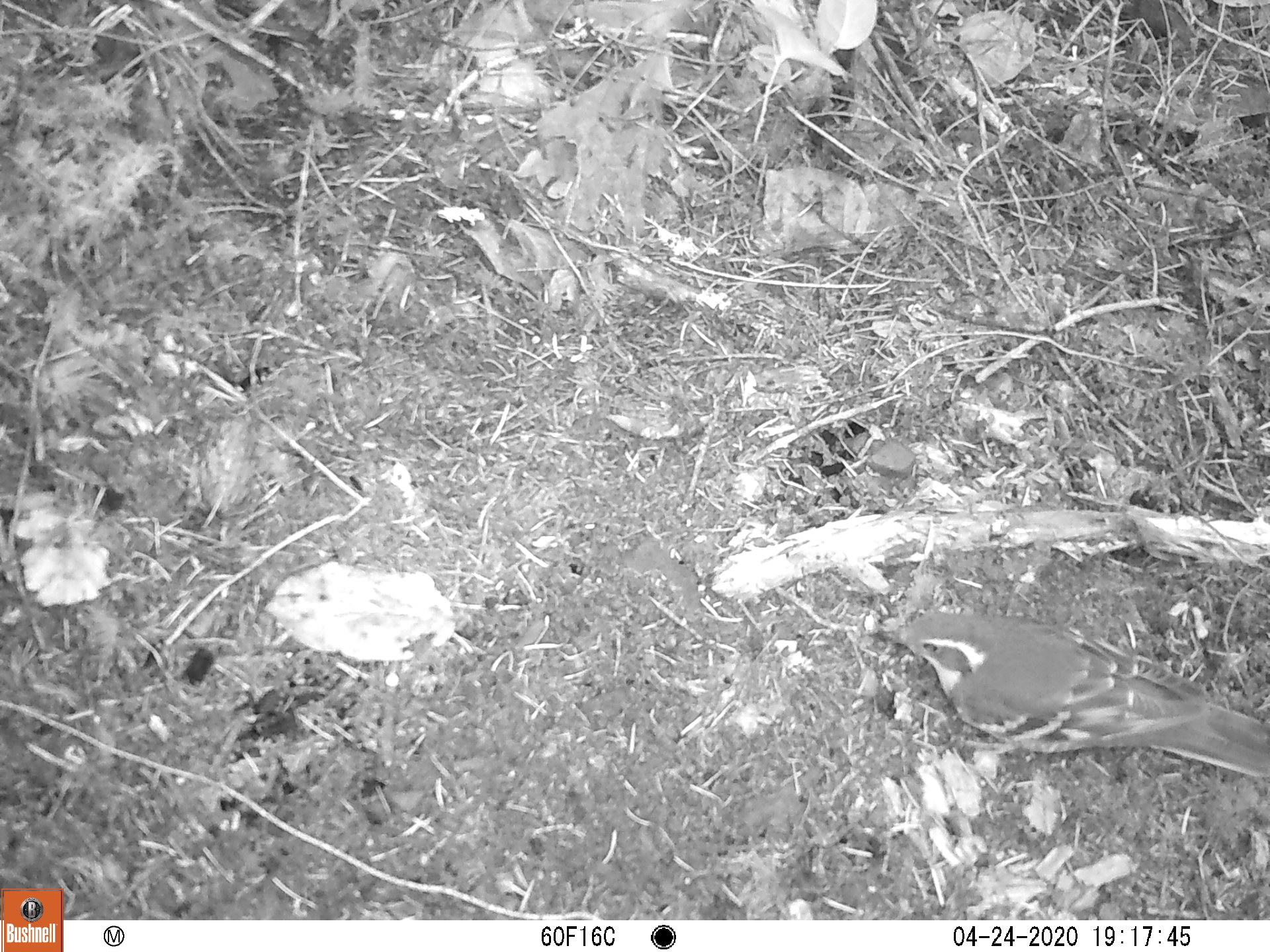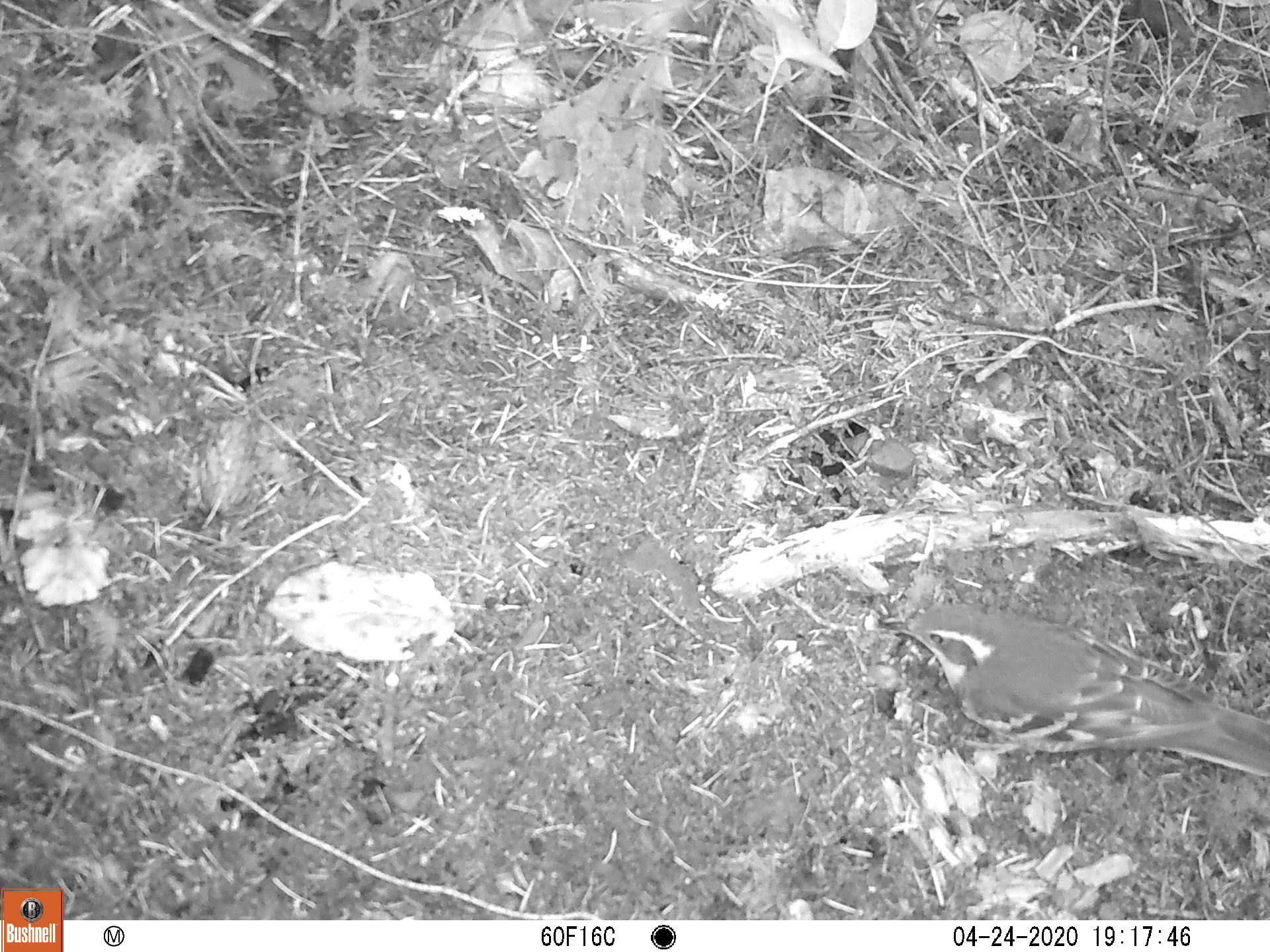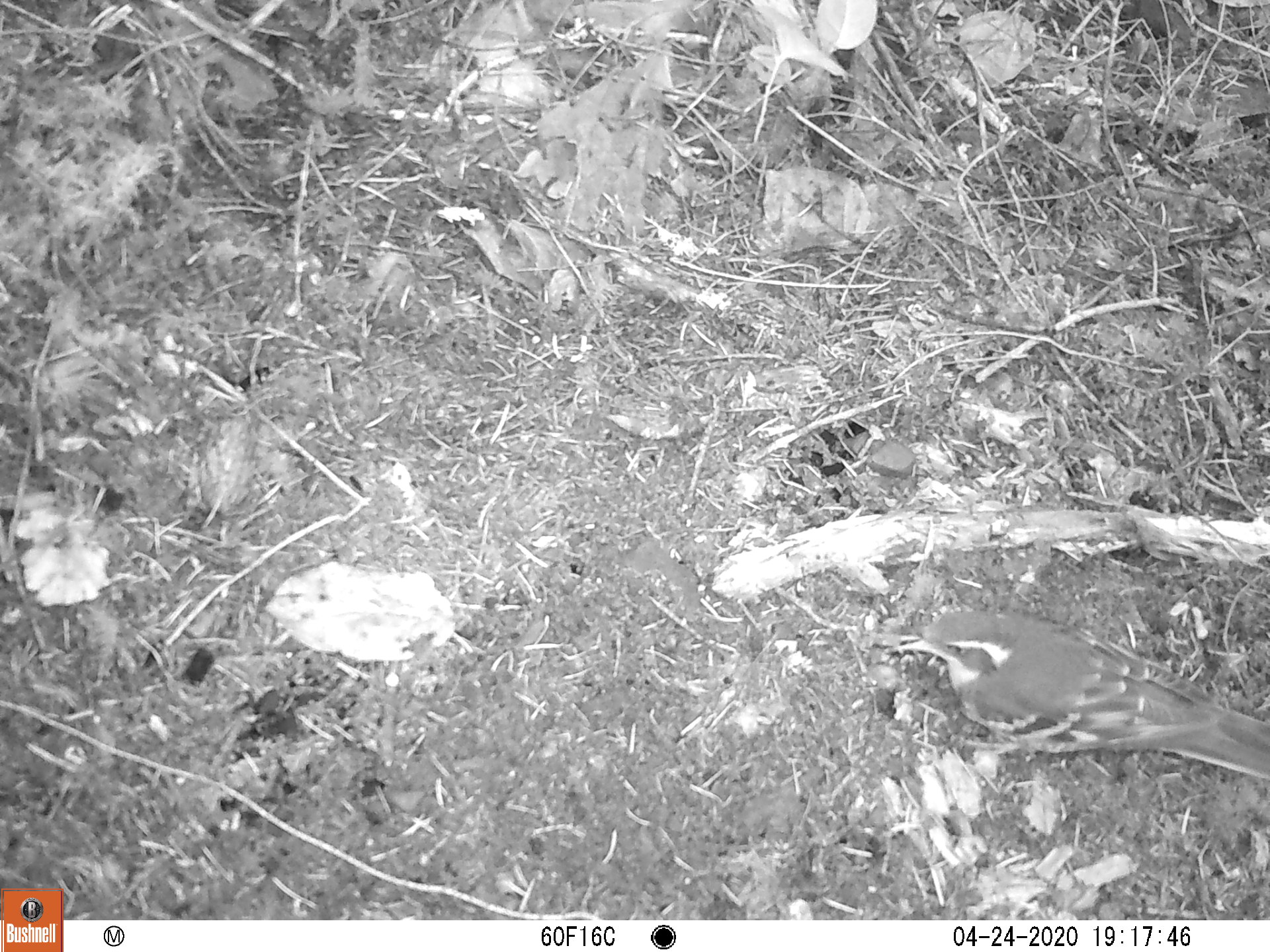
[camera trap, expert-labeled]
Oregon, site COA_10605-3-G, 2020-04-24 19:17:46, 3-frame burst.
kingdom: Animalia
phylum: Chordata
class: Aves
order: Passeriformes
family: Turdidae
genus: Ixoreus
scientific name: Ixoreus naevius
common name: varied thrush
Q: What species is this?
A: Varied thrush (Ixoreus naevius).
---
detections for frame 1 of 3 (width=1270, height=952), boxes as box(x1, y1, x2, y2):
varied thrush: box(875, 608, 1264, 778)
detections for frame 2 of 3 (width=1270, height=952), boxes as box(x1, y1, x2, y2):
varied thrush: box(883, 600, 1264, 775)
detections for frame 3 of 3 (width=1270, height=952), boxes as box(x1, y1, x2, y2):
varied thrush: box(889, 610, 1264, 795)